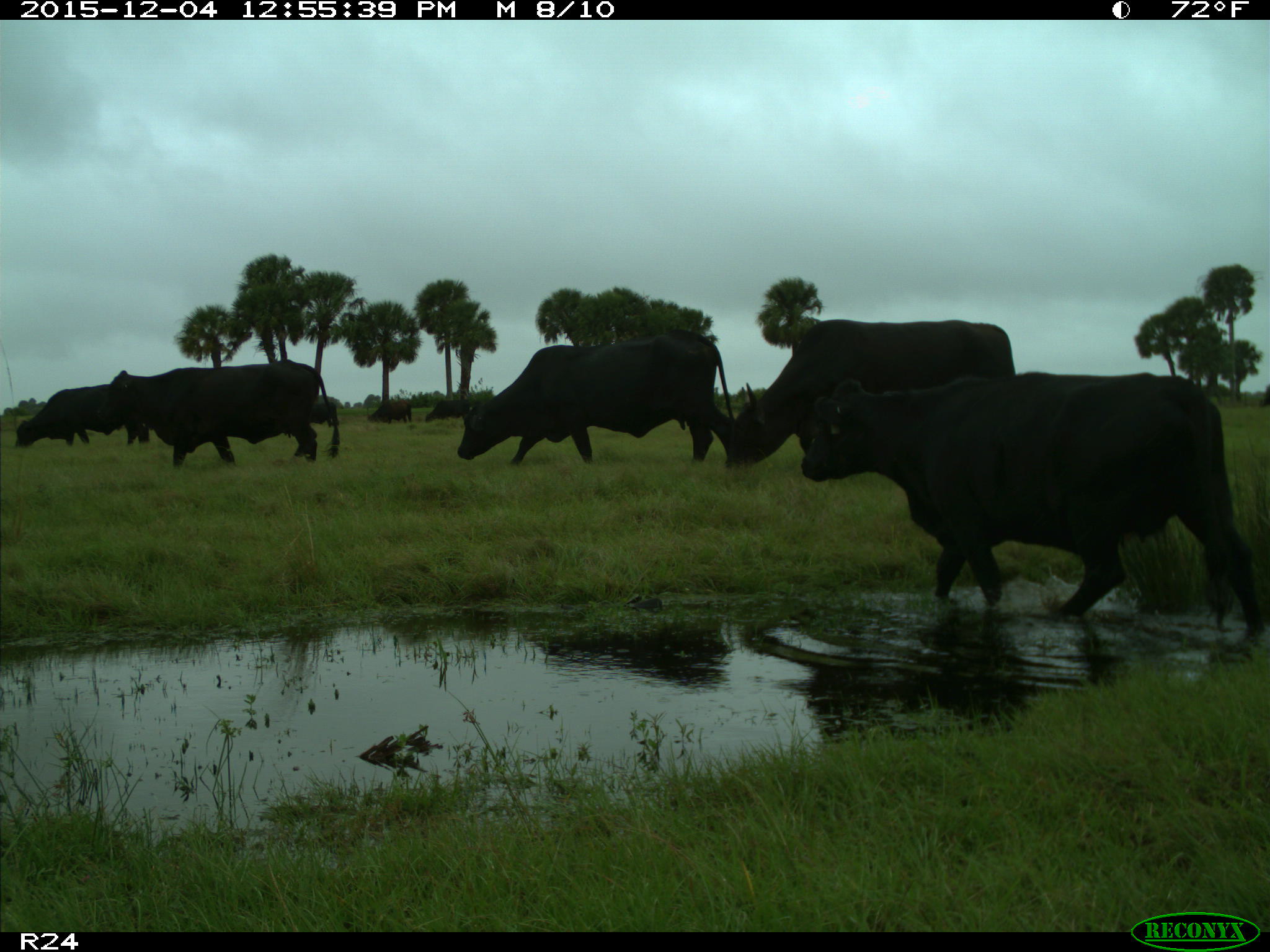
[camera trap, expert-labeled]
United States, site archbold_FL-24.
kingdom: Animalia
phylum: Chordata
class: Mammalia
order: Artiodactyla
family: Bovidae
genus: Bos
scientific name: Bos taurus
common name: domestic cow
Bos taurus (domestic cow).